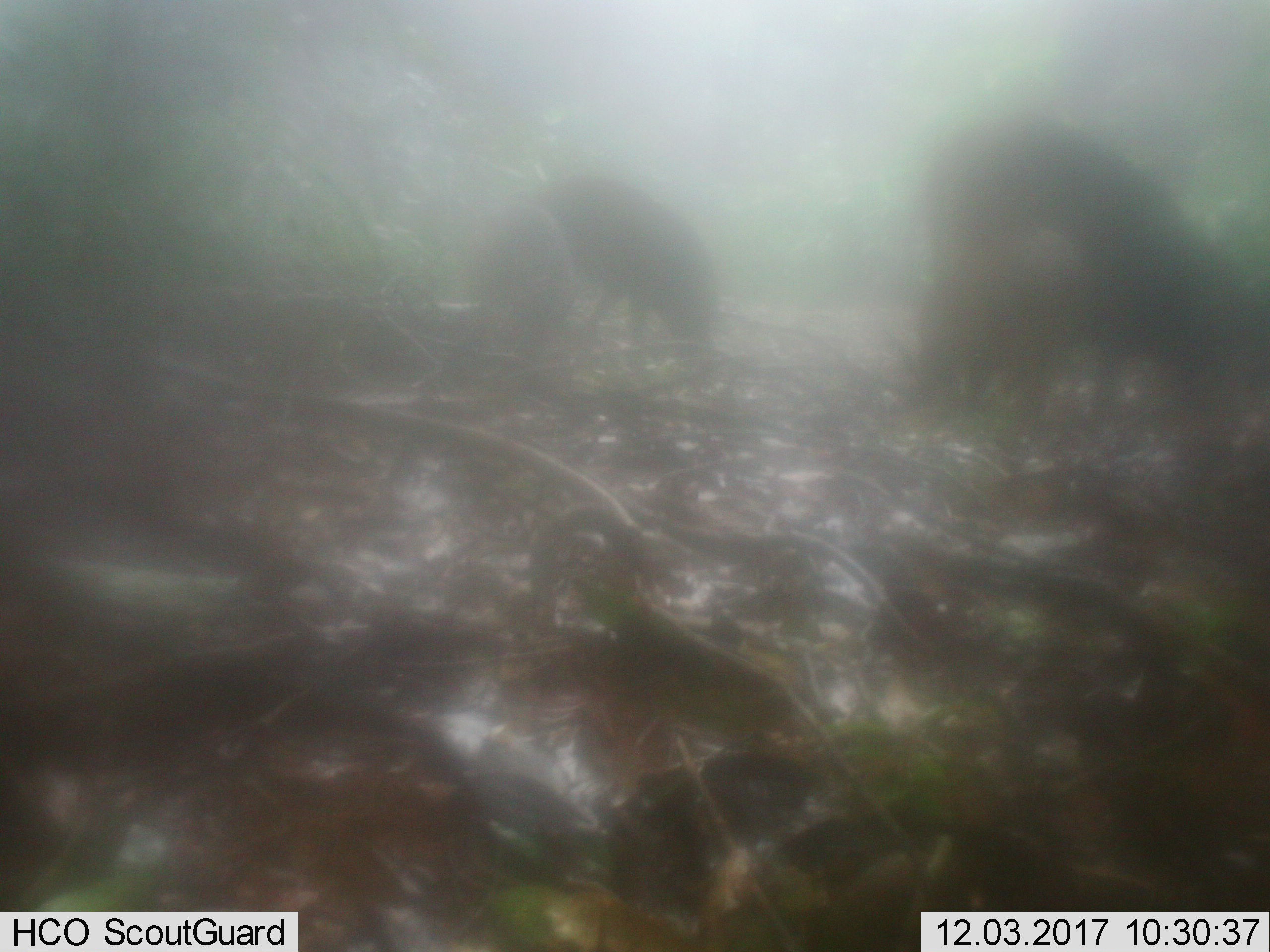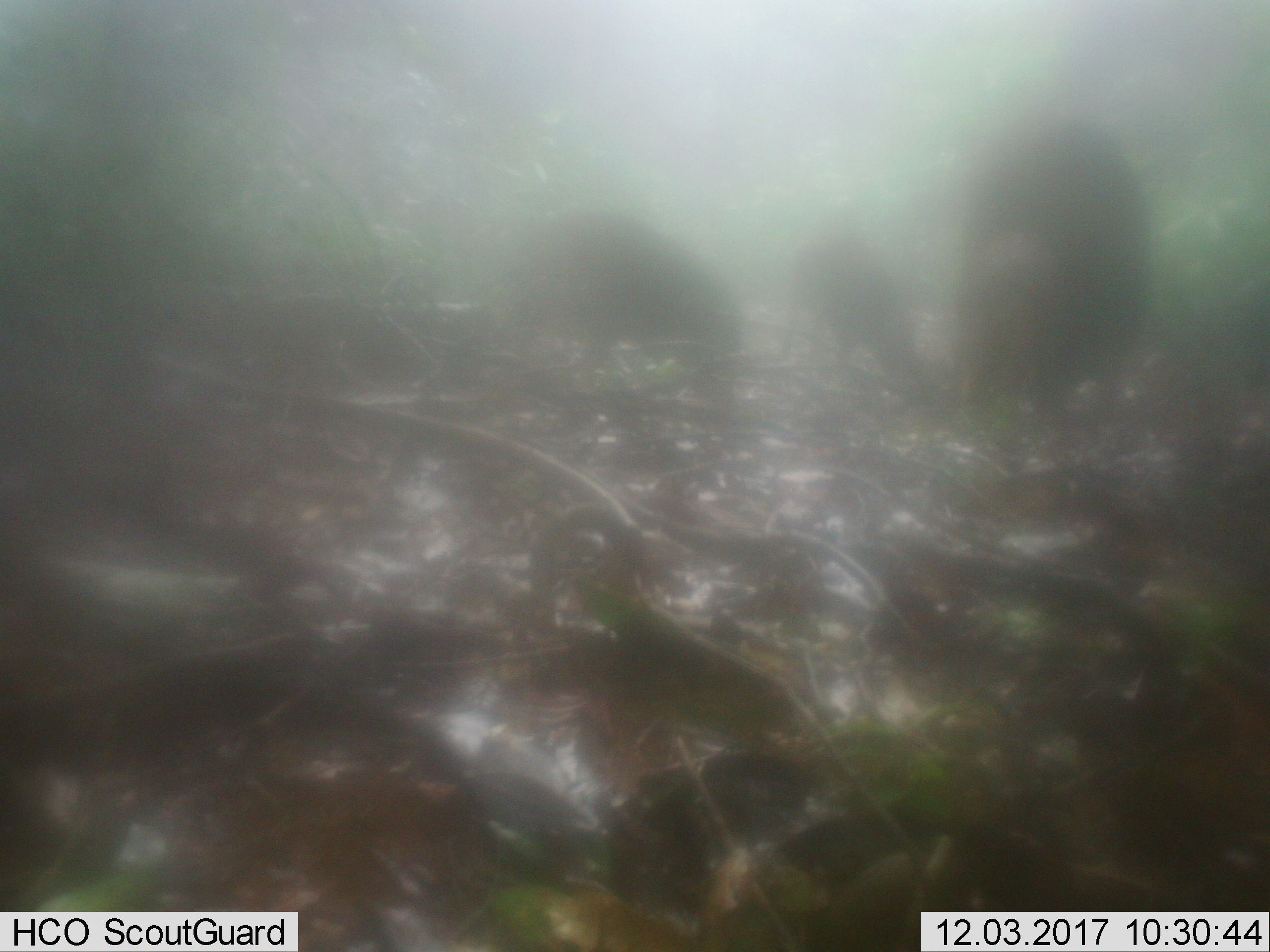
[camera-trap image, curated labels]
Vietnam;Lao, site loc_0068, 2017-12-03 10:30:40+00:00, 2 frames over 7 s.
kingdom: Animalia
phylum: Chordata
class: Mammalia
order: Artiodactyla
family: Suidae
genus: Sus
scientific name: Sus scrofa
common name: eurasian wild pig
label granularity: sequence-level